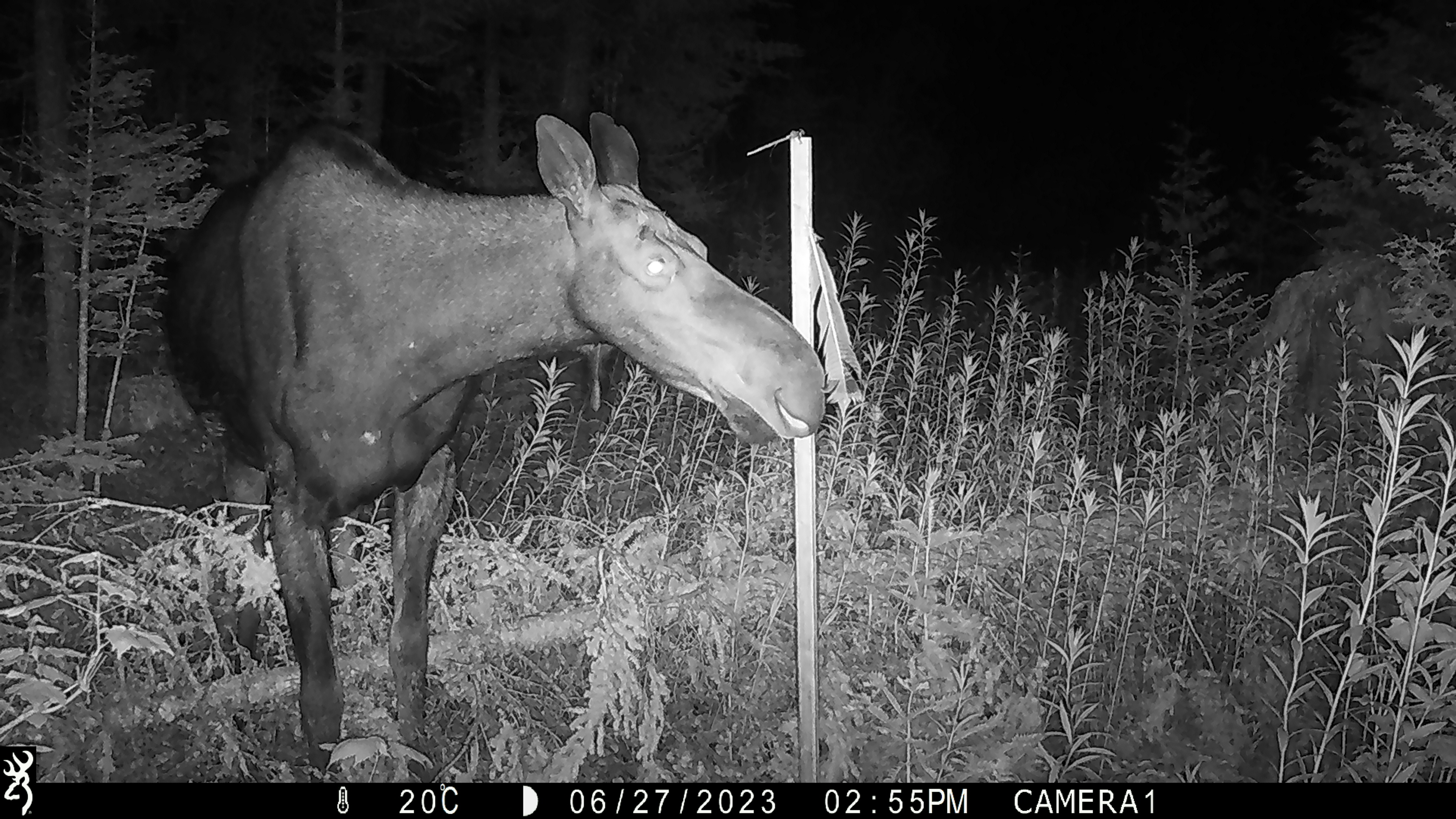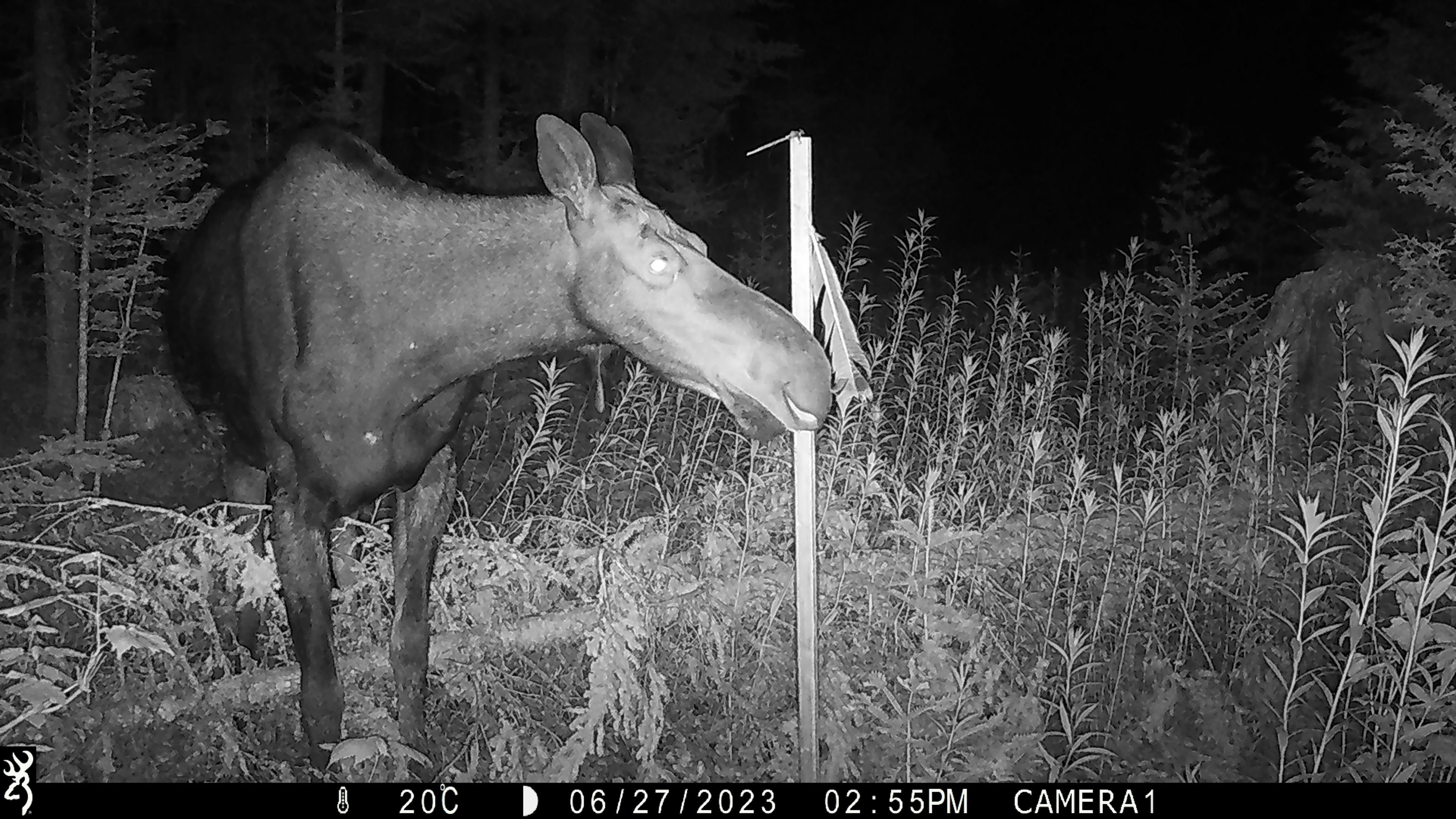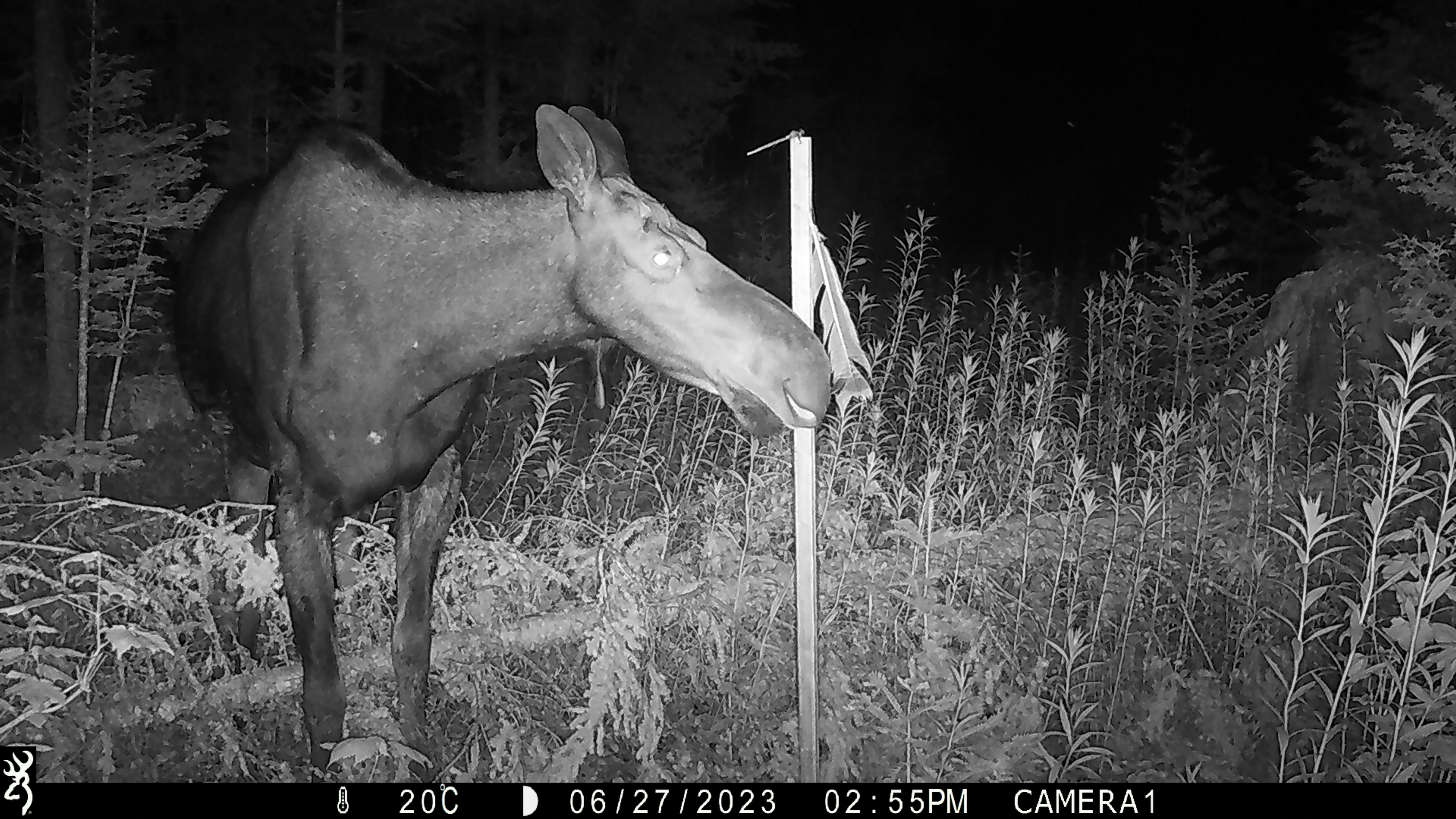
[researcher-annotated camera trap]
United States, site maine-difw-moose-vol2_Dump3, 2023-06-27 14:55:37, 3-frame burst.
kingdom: Animalia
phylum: Chordata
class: Mammalia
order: Artiodactyla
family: Cervidae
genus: Alces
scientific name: Alces alces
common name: moose